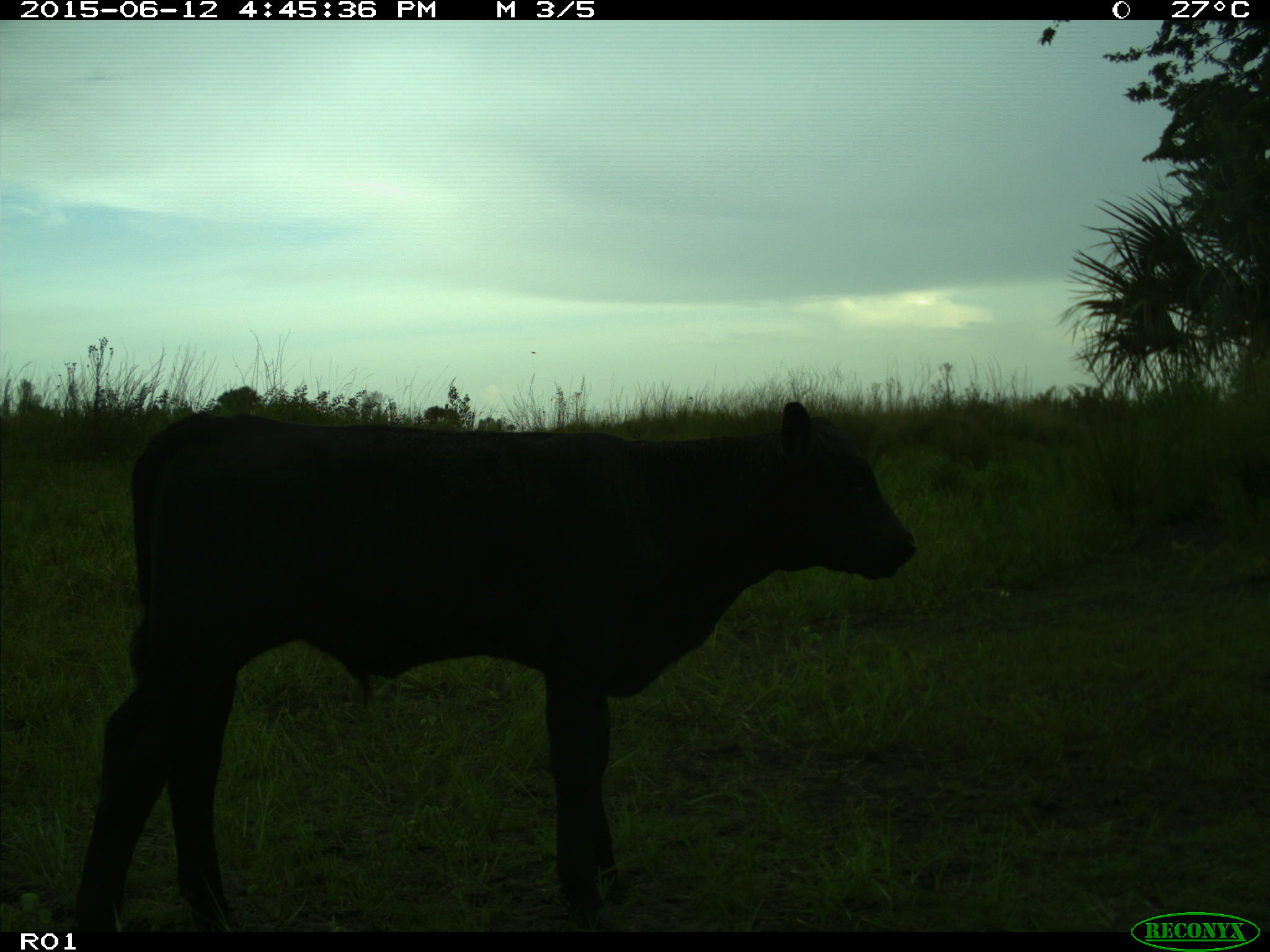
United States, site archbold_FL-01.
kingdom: Animalia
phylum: Chordata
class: Mammalia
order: Artiodactyla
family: Bovidae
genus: Bos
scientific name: Bos taurus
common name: domestic cow